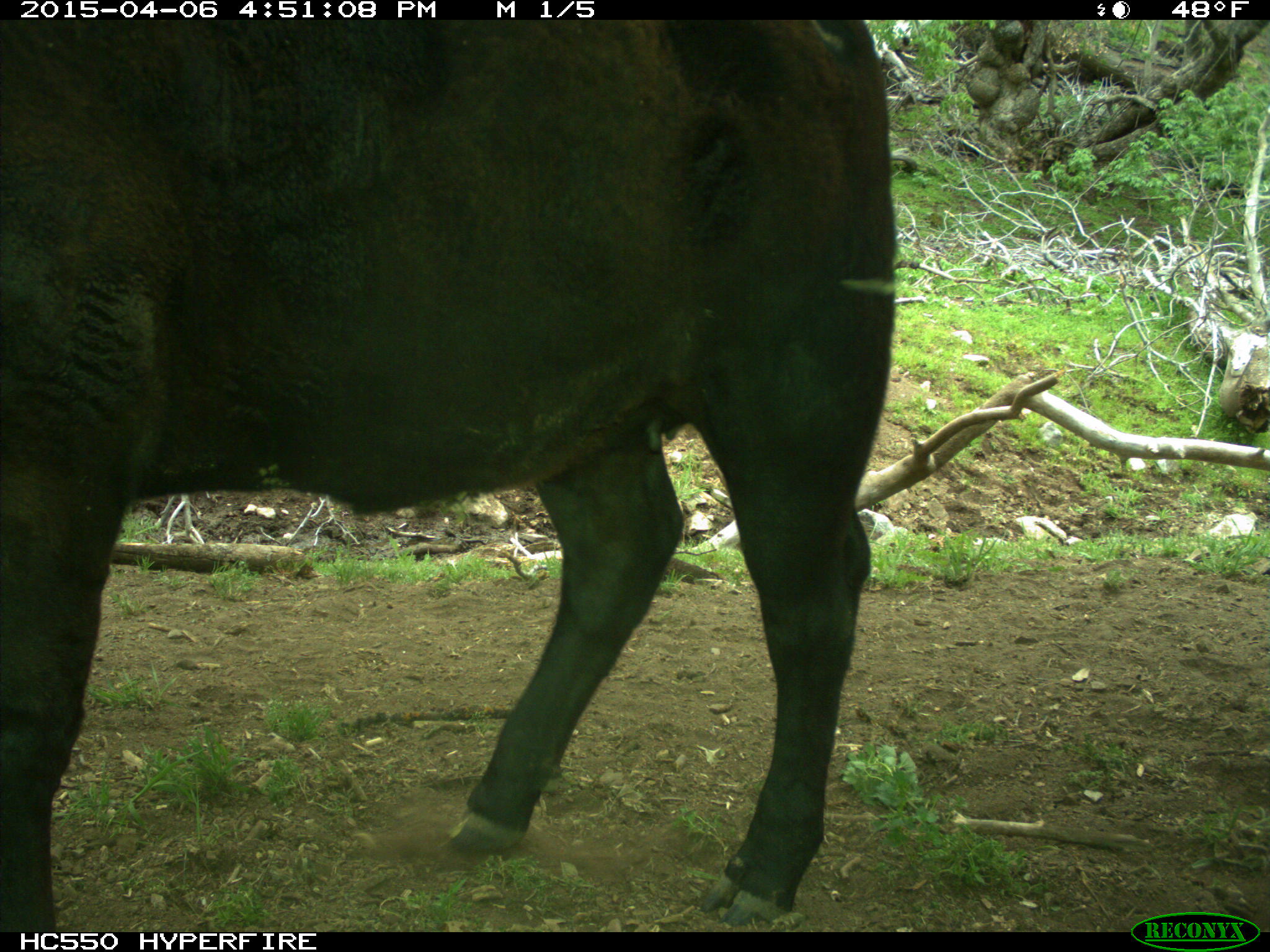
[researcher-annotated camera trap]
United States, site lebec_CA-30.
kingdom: Animalia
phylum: Chordata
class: Mammalia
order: Artiodactyla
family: Bovidae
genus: Bos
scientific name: Bos taurus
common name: domestic cow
Bos taurus (domestic cow).